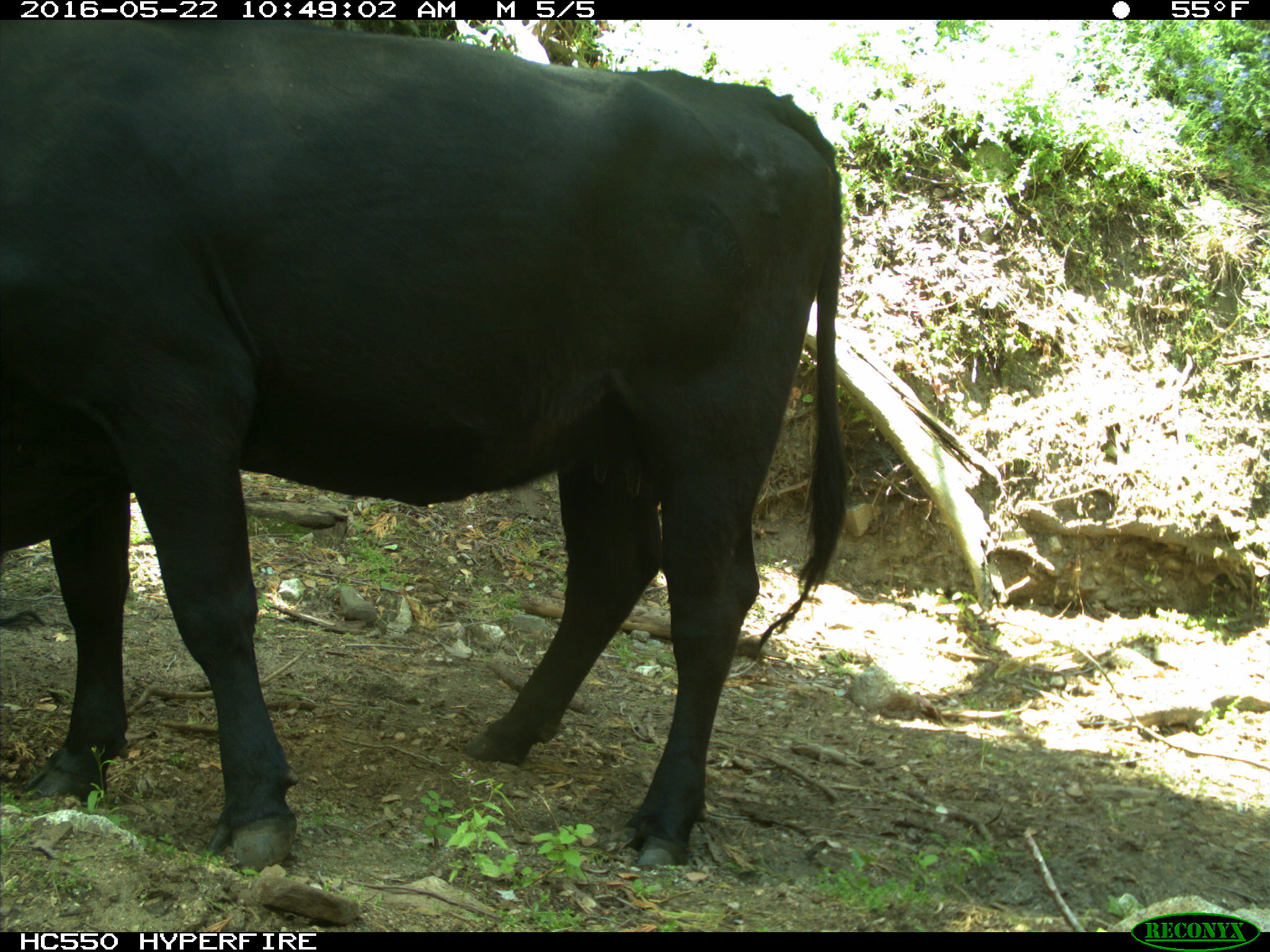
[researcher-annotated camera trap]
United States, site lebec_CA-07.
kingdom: Animalia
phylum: Chordata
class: Mammalia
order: Artiodactyla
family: Bovidae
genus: Bos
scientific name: Bos taurus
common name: domestic cow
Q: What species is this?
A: Bos taurus (domestic cow).